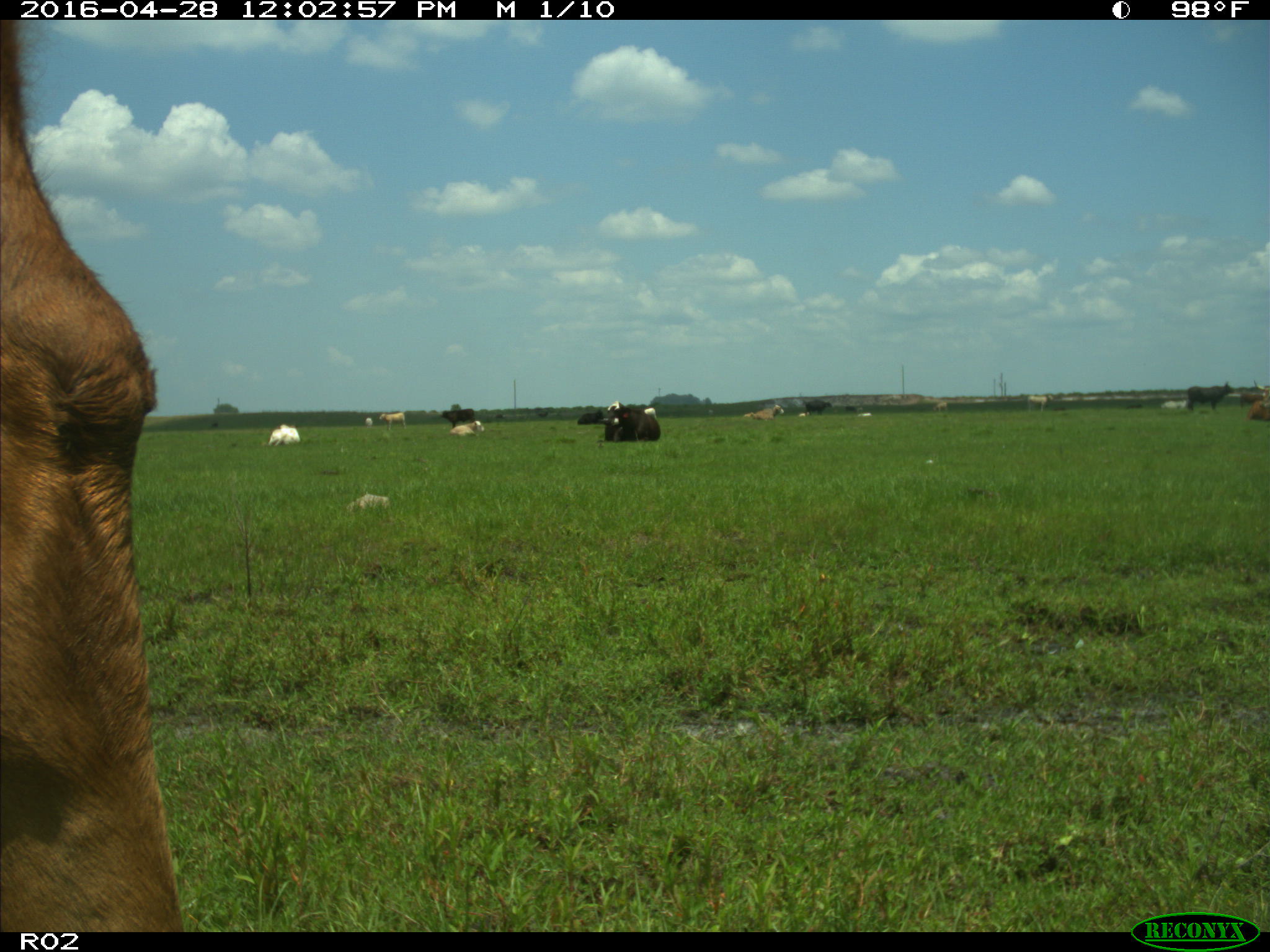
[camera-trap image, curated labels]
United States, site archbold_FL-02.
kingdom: Animalia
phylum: Chordata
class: Mammalia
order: Artiodactyla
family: Bovidae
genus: Bos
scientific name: Bos taurus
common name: domestic cow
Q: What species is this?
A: Bos taurus (domestic cow).